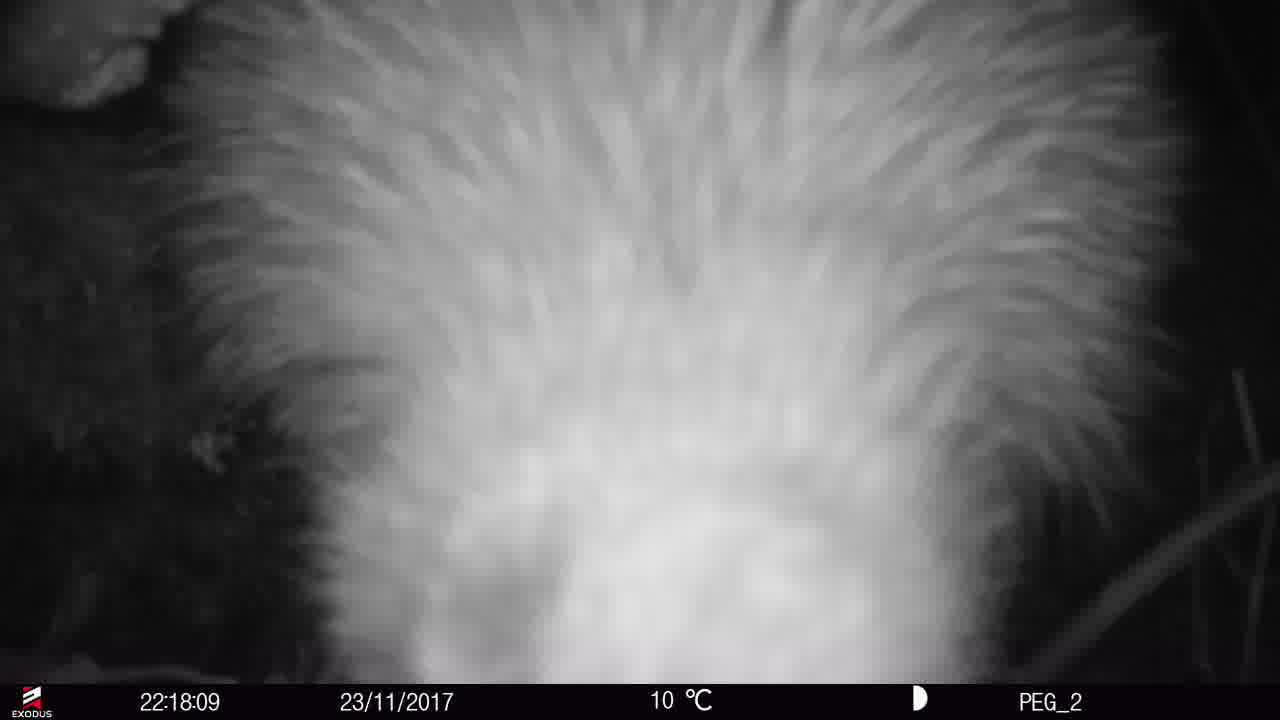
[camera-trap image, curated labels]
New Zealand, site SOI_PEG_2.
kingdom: Animalia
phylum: Chordata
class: Aves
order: Apterygiformes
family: Apterygidae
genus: Apteryx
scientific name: Apteryx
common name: kiwi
Kiwi (Apteryx).